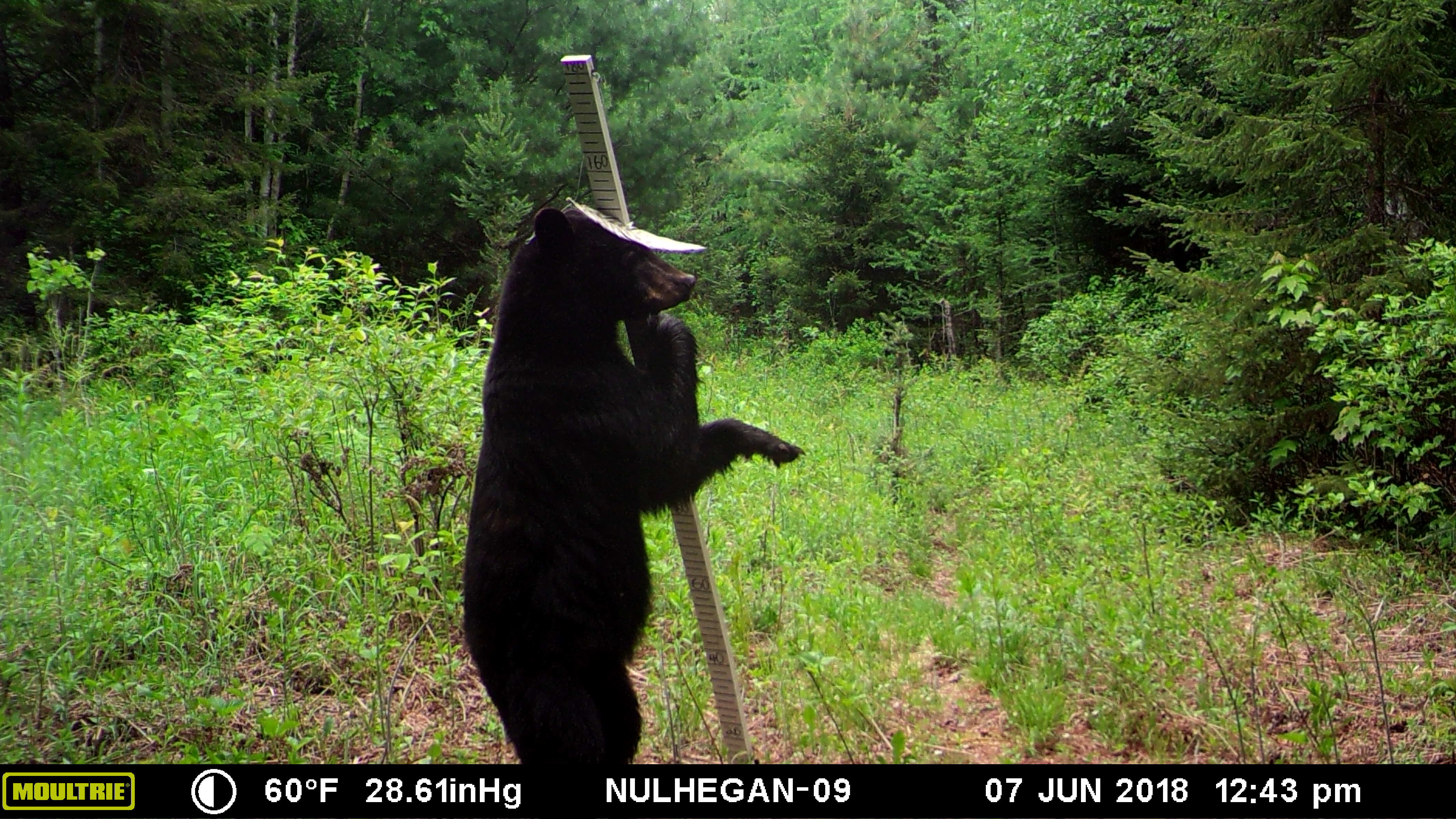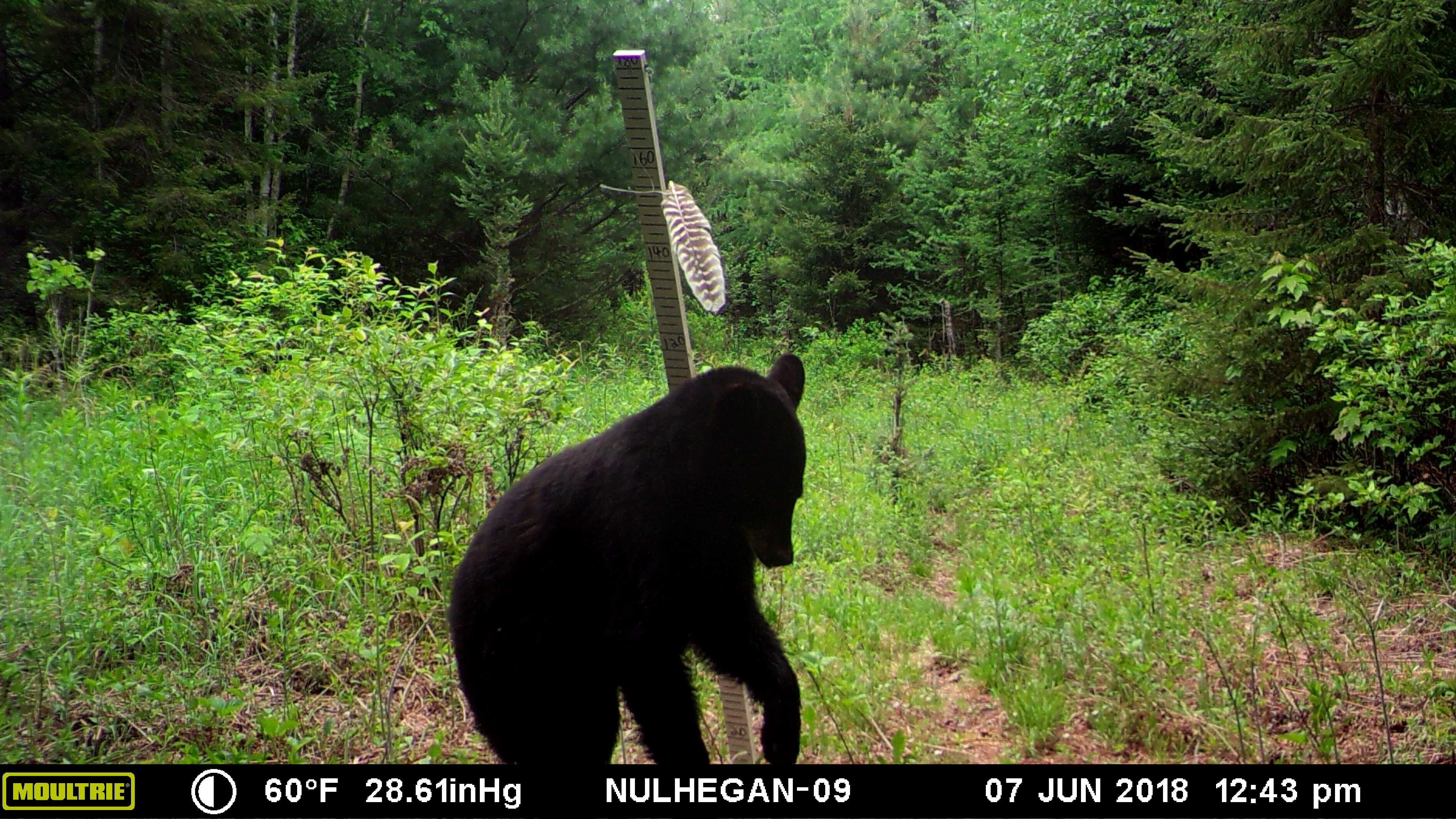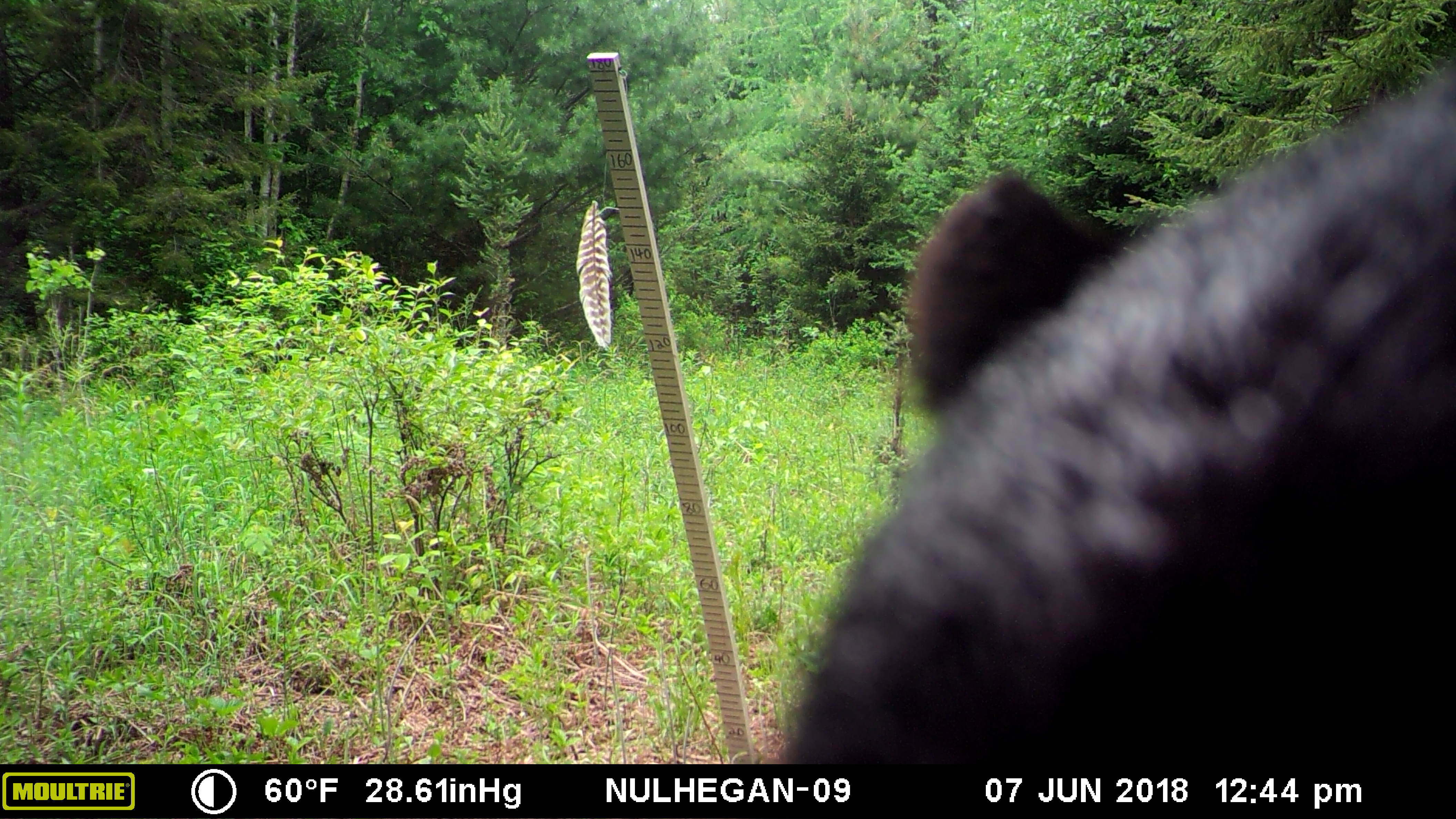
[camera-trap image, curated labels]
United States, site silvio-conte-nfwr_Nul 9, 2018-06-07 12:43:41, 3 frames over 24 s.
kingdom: Animalia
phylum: Chordata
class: Mammalia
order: Carnivora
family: Ursidae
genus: Ursus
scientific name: Ursus americanus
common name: black bear